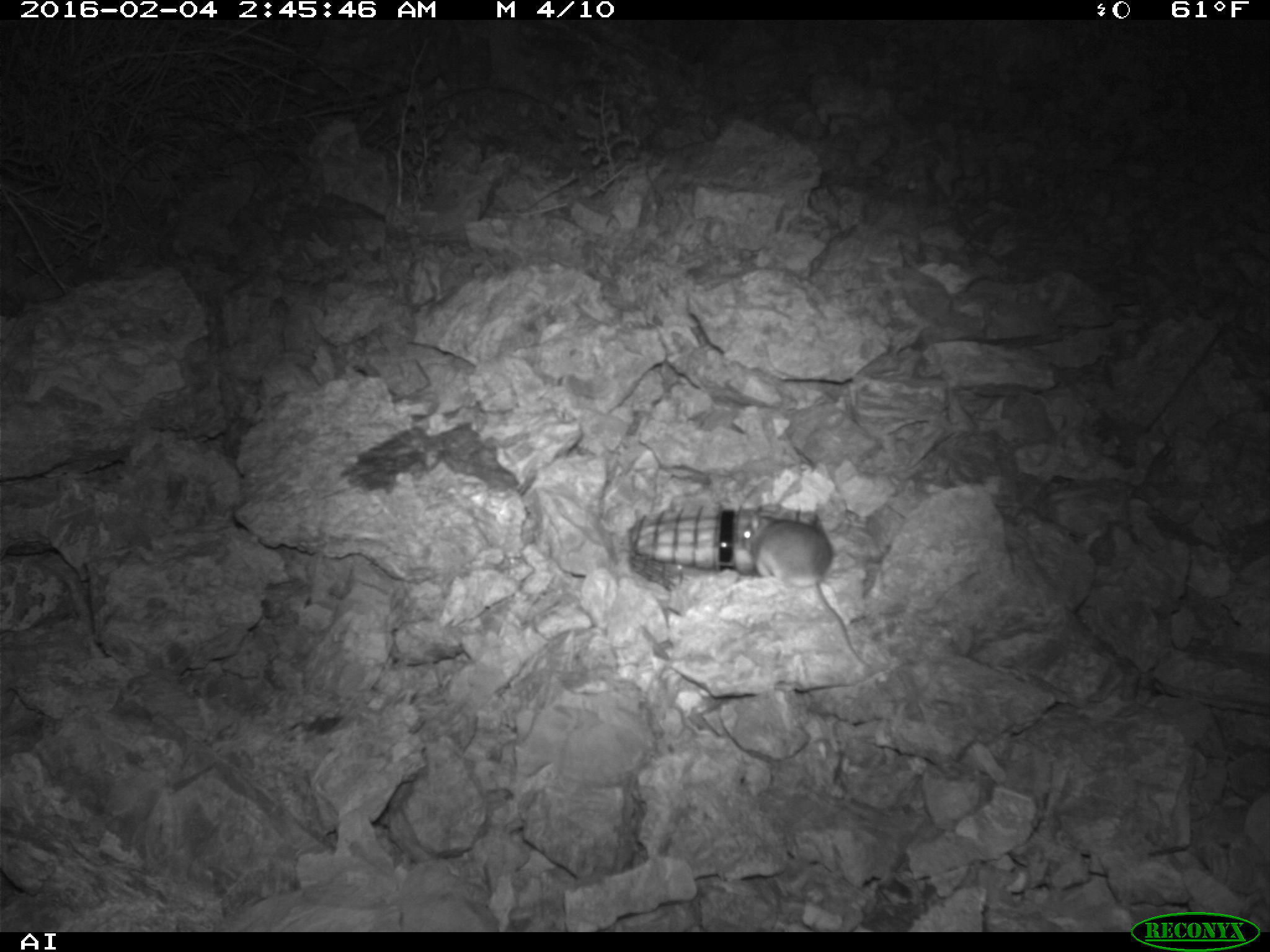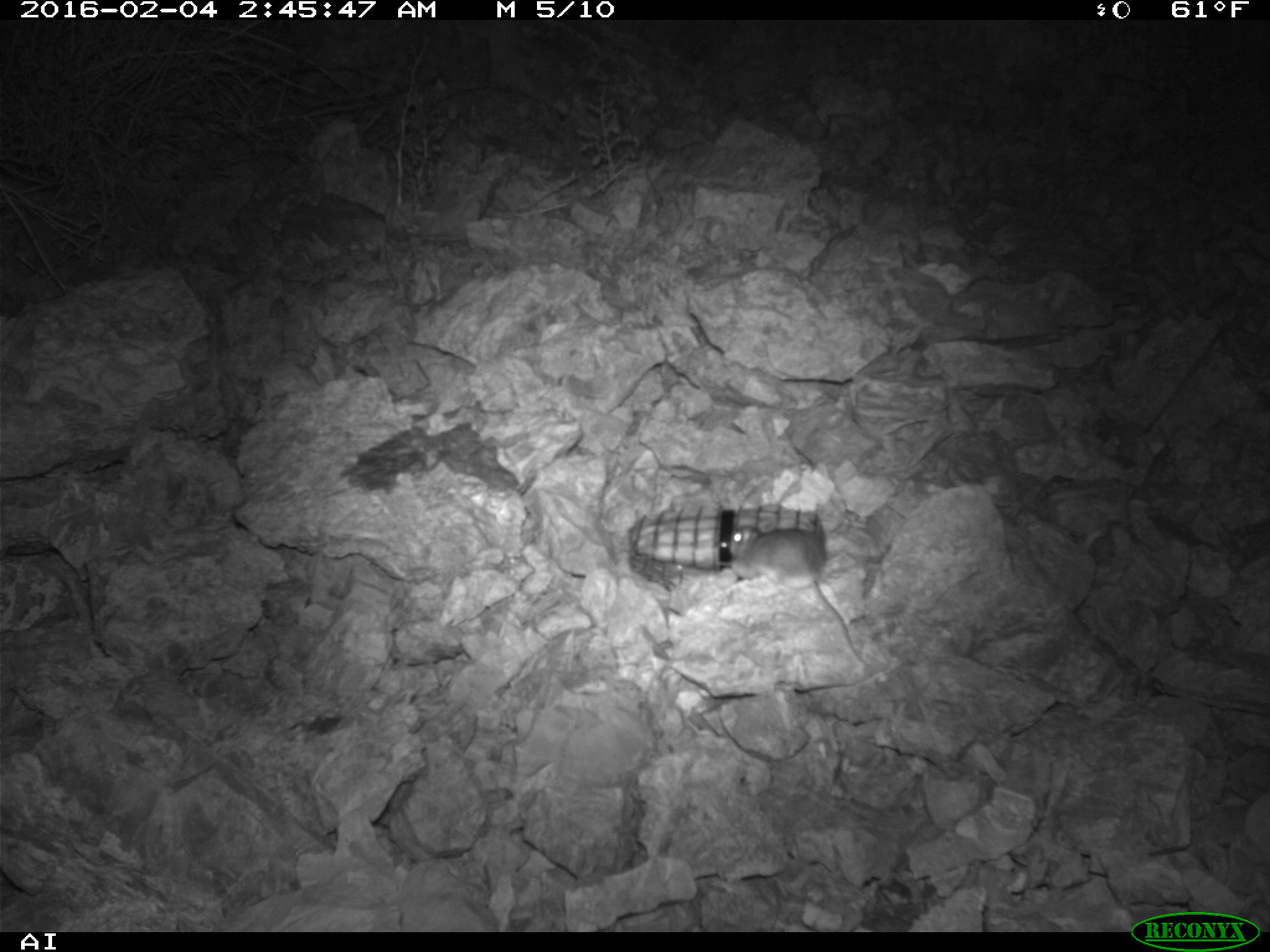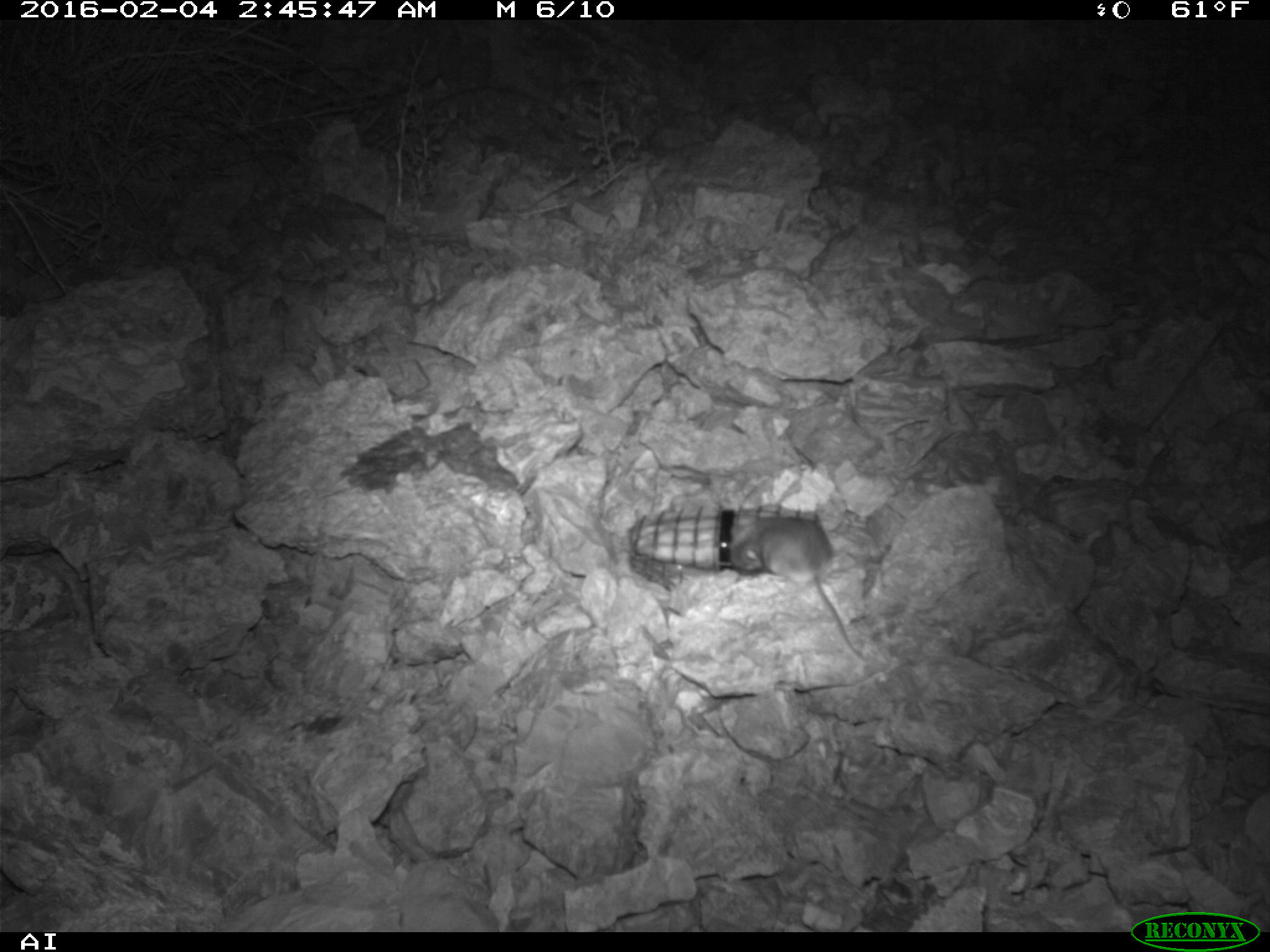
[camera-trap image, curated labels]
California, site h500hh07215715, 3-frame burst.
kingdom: Animalia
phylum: Chordata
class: Mammalia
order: Rodentia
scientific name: Rodentia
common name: rodent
Rodent (Rodentia).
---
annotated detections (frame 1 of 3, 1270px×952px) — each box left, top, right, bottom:
rodent: 730, 505, 878, 672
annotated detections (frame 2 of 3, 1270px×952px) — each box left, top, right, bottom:
rodent: 729, 526, 862, 661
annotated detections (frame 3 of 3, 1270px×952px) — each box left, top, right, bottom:
rodent: 730, 517, 871, 663